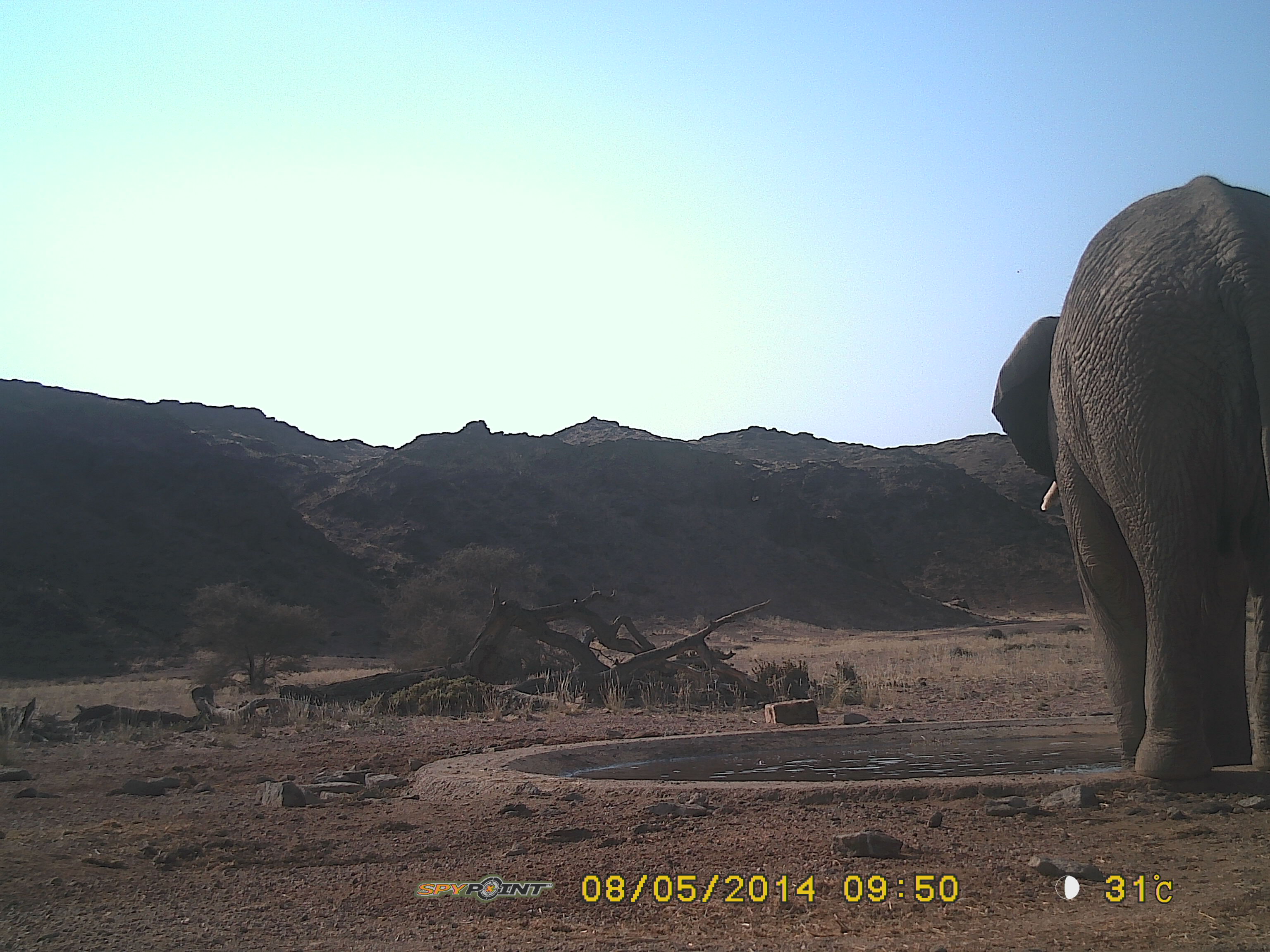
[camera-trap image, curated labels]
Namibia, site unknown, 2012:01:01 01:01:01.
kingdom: Animalia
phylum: Chordata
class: Mammalia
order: Proboscidea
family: Elephantidae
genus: Loxodonta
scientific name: Loxodonta africana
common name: african elephant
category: loxodanta africana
Loxodanta africana (african elephant) (Loxodonta africana).